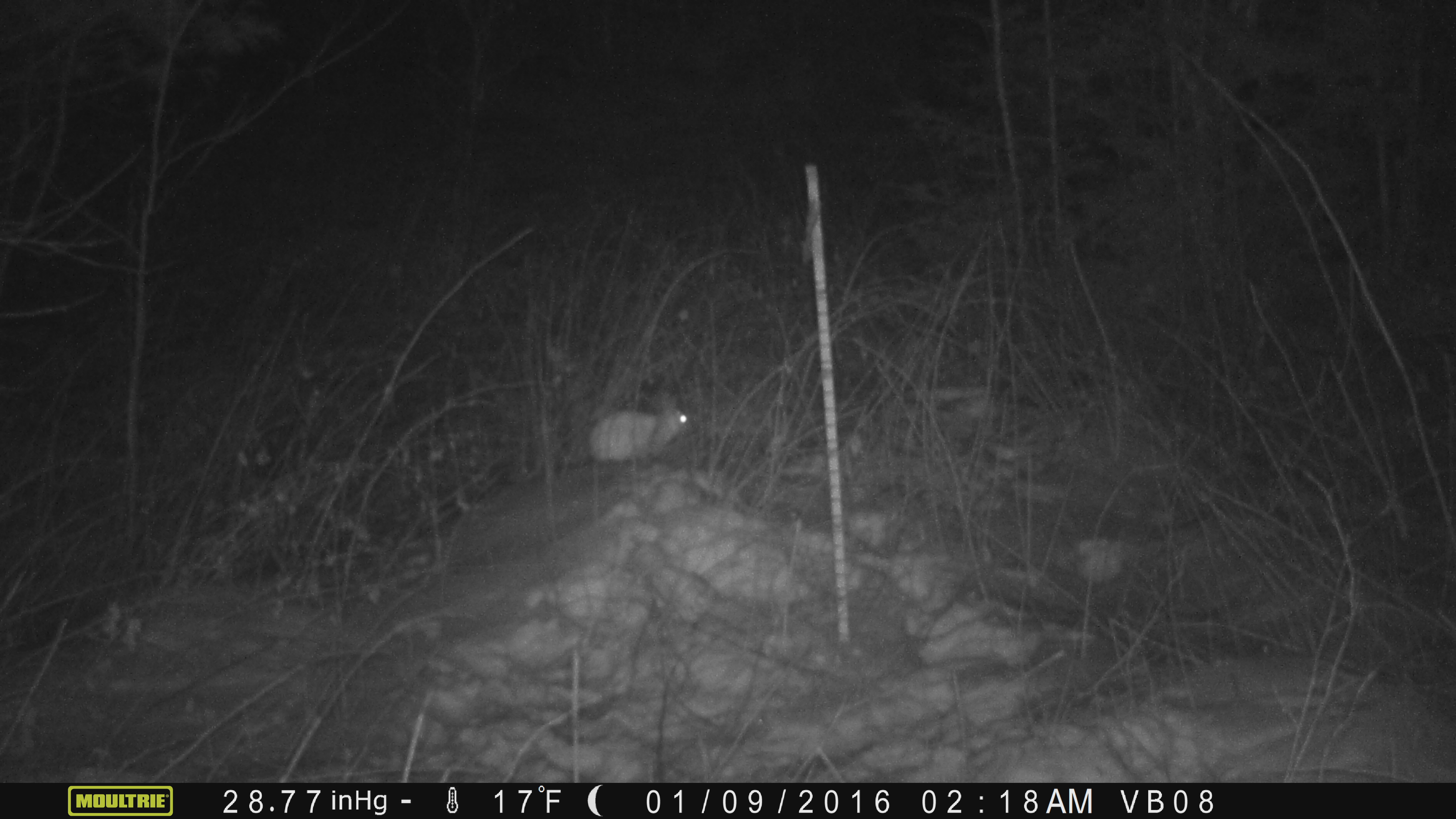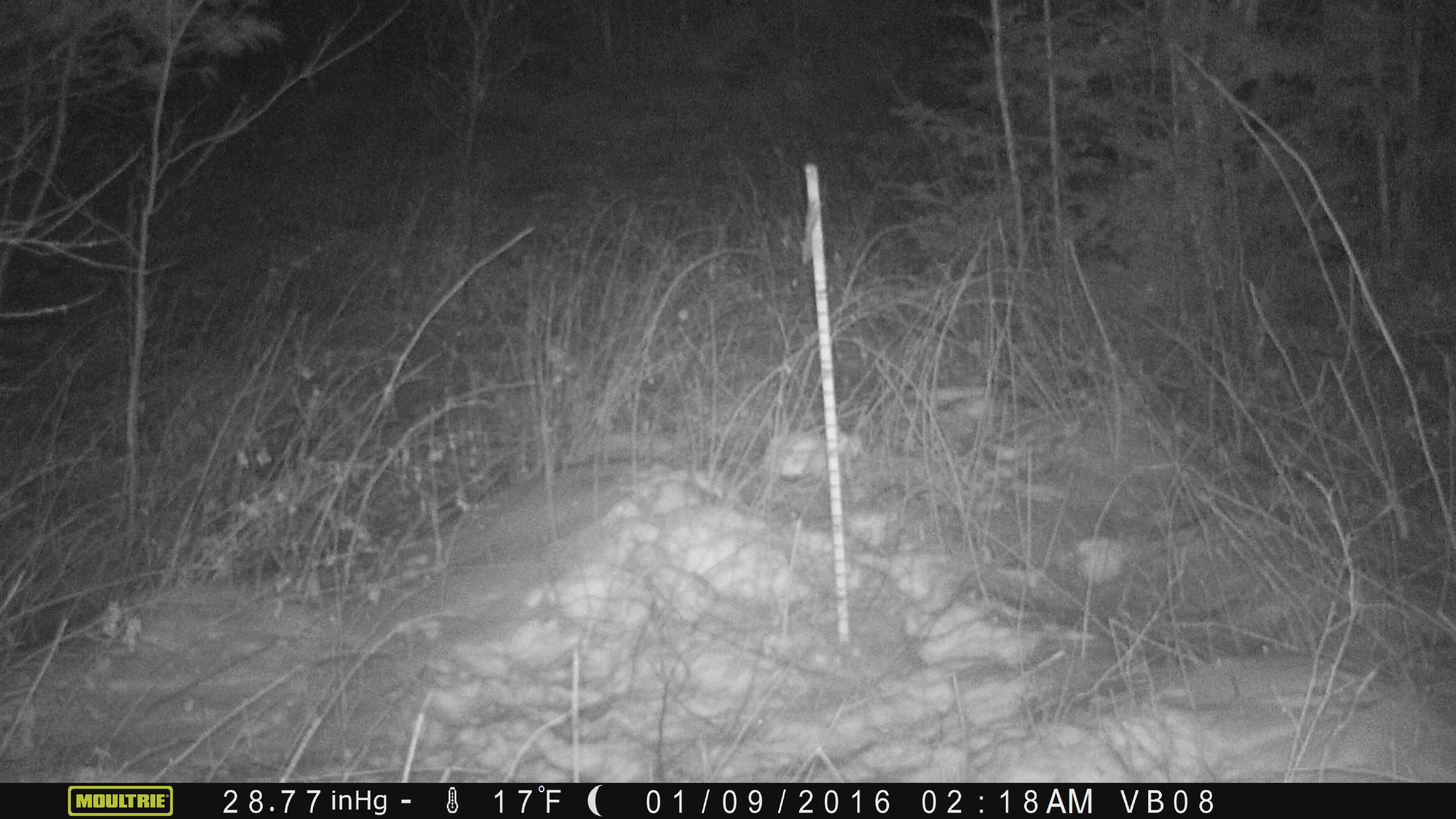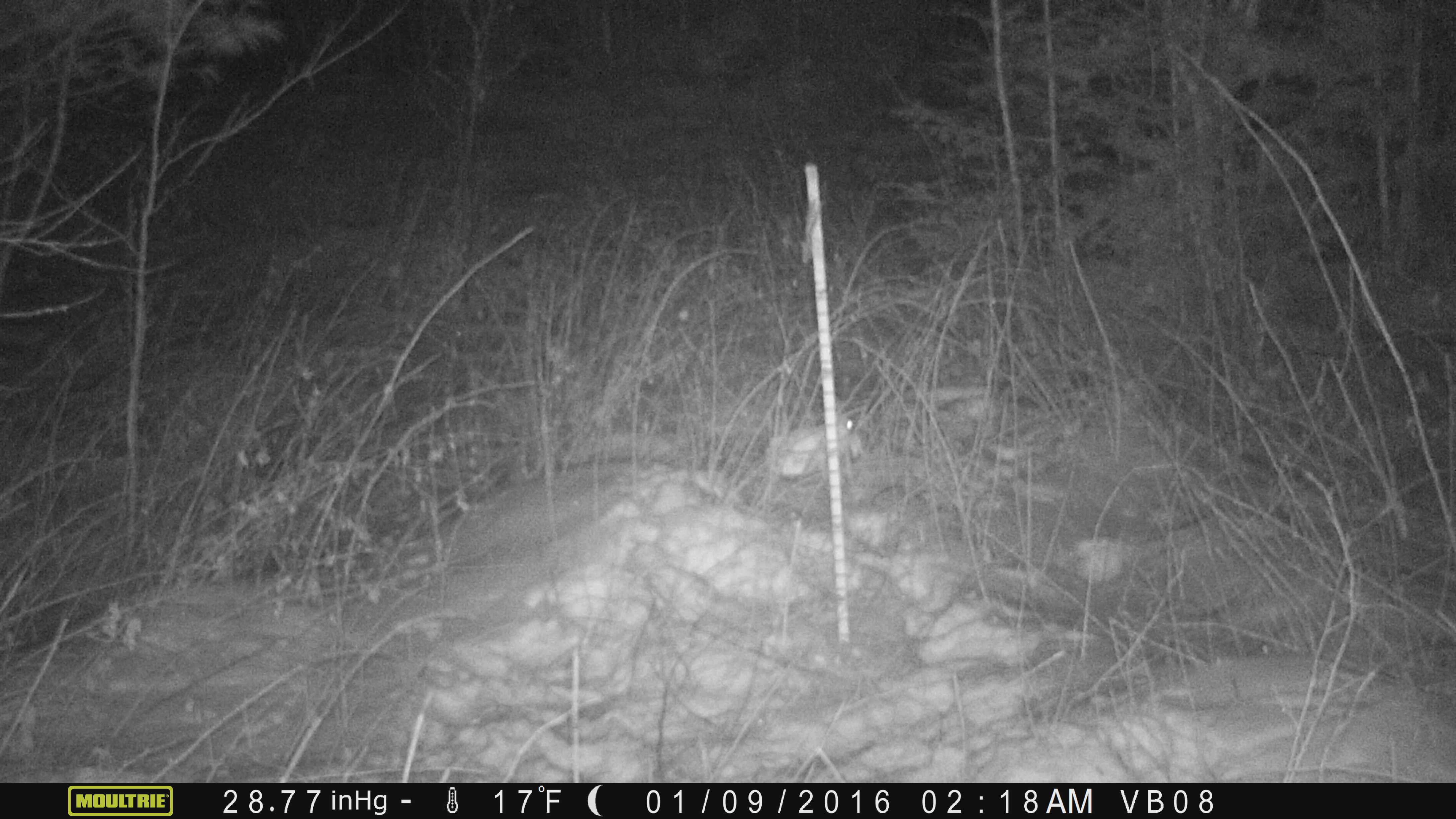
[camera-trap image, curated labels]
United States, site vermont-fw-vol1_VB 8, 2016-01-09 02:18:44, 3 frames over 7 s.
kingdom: Animalia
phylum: Chordata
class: Mammalia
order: Lagomorpha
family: Leporidae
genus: Lepus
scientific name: Lepus americanus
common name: snowshoe hare